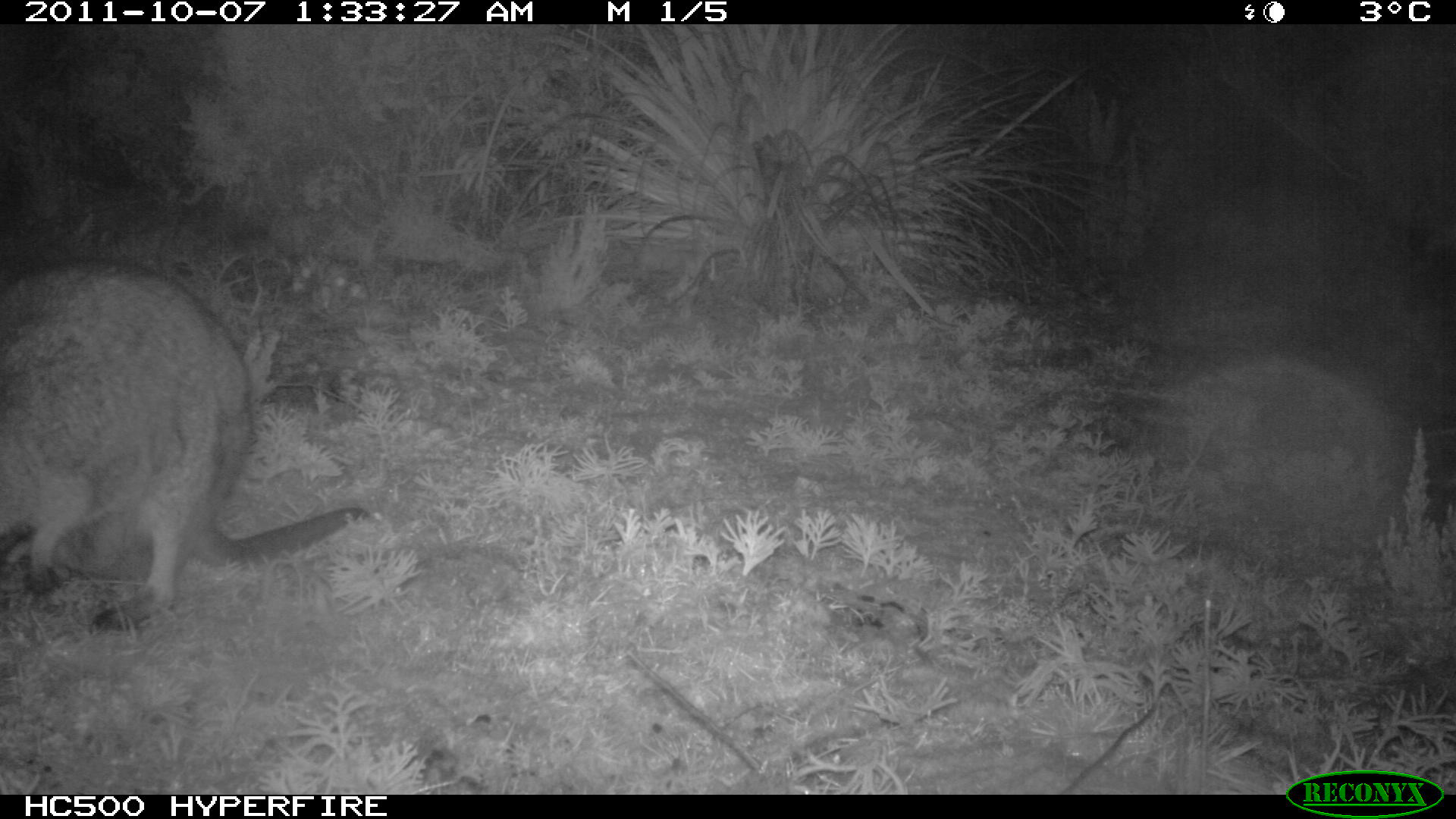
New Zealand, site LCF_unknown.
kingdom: Animalia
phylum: Chordata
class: Mammalia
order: Diprotodontia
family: Macropodidae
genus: Notamacropus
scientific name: Notamacropus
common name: wallaby